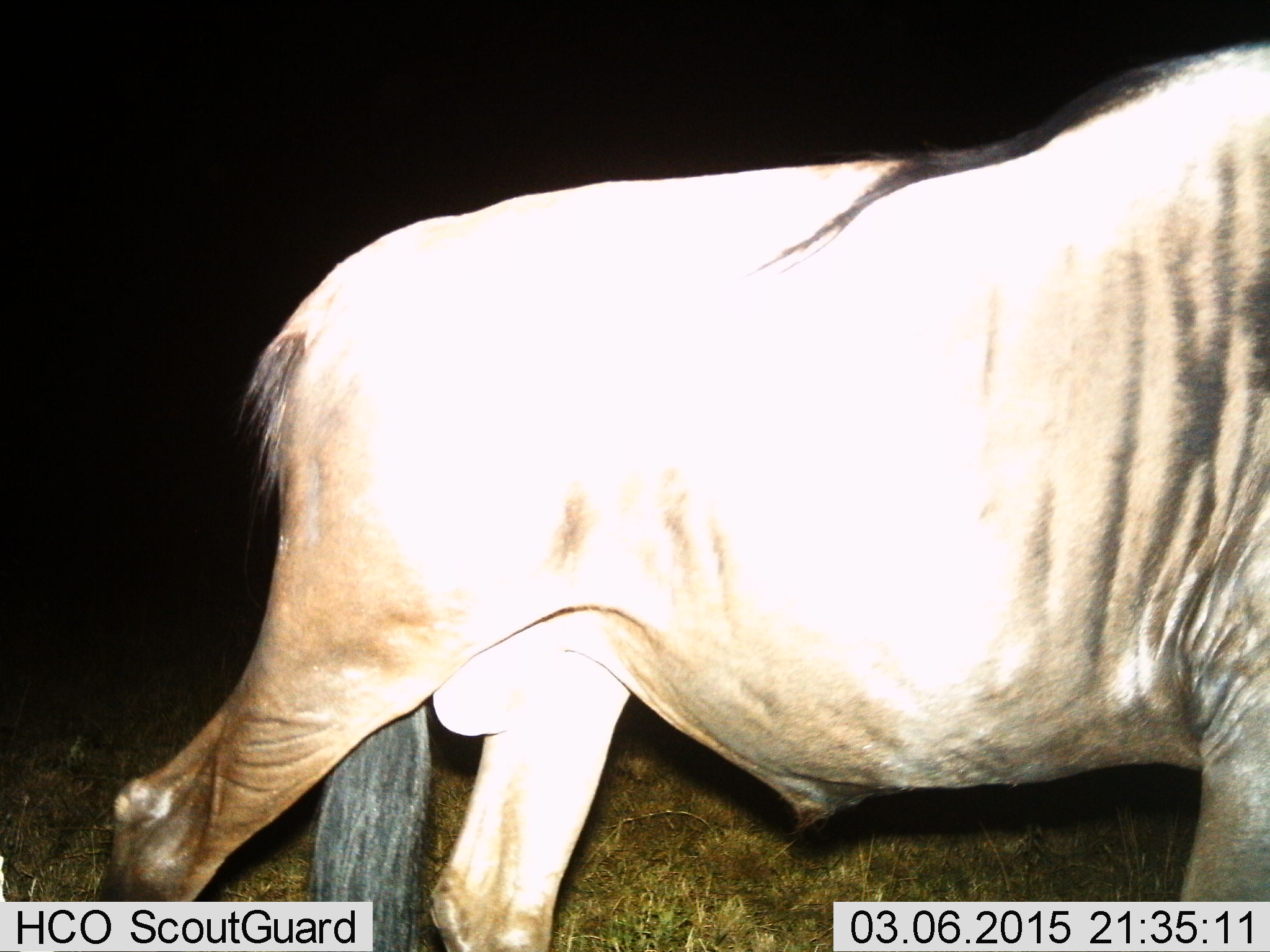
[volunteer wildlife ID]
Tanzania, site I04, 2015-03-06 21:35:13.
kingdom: Animalia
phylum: Chordata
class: Mammalia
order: Artiodactyla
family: Bovidae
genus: Connochaetes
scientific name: Connochaetes taurinus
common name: blue wildebeest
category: wildebeest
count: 1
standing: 20%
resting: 0%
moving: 80%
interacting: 0%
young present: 0%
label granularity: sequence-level